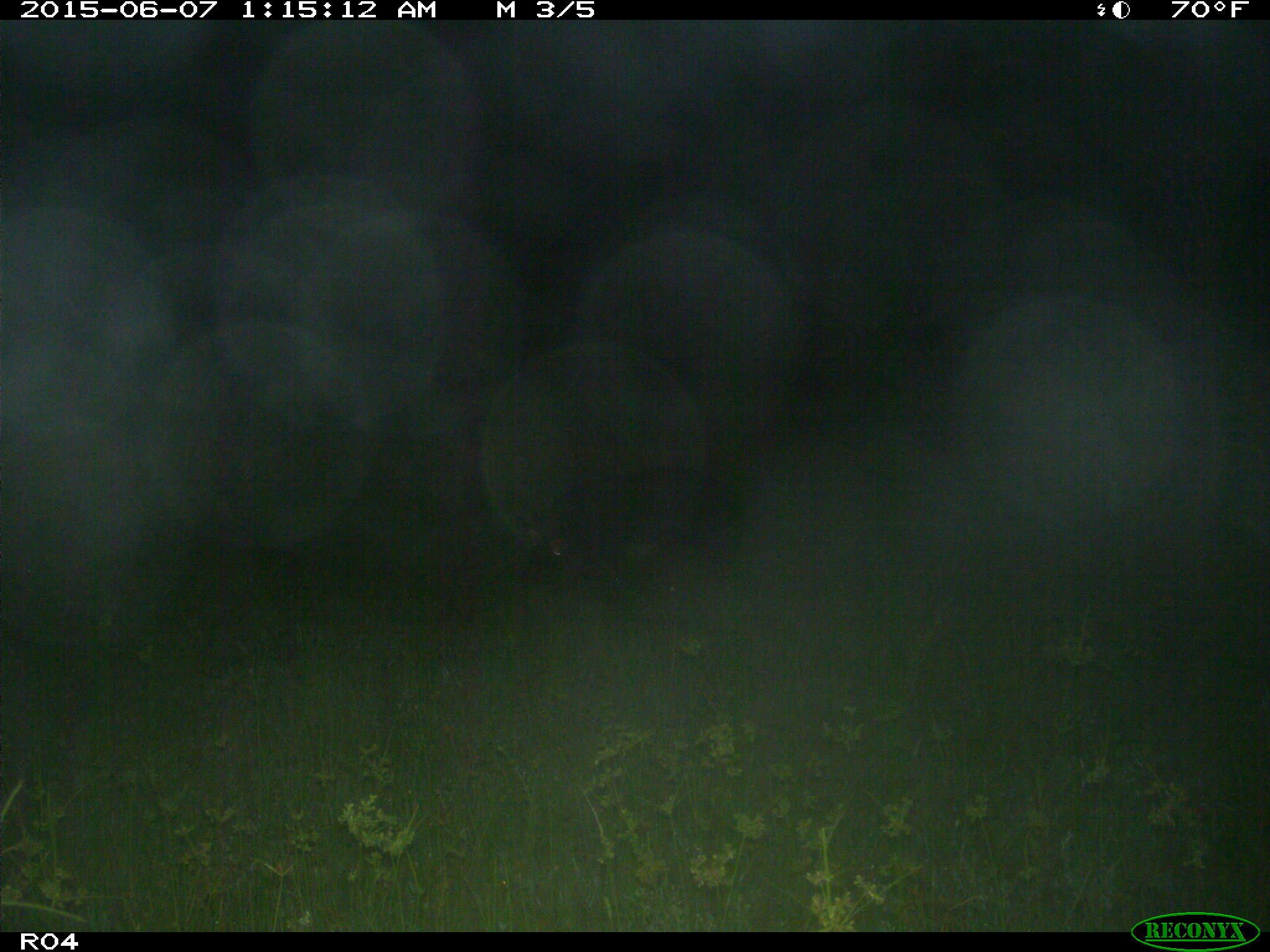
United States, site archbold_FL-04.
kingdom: Animalia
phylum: Chordata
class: Mammalia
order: Artiodactyla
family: Suidae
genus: Sus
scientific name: Sus scrofa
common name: wild boar